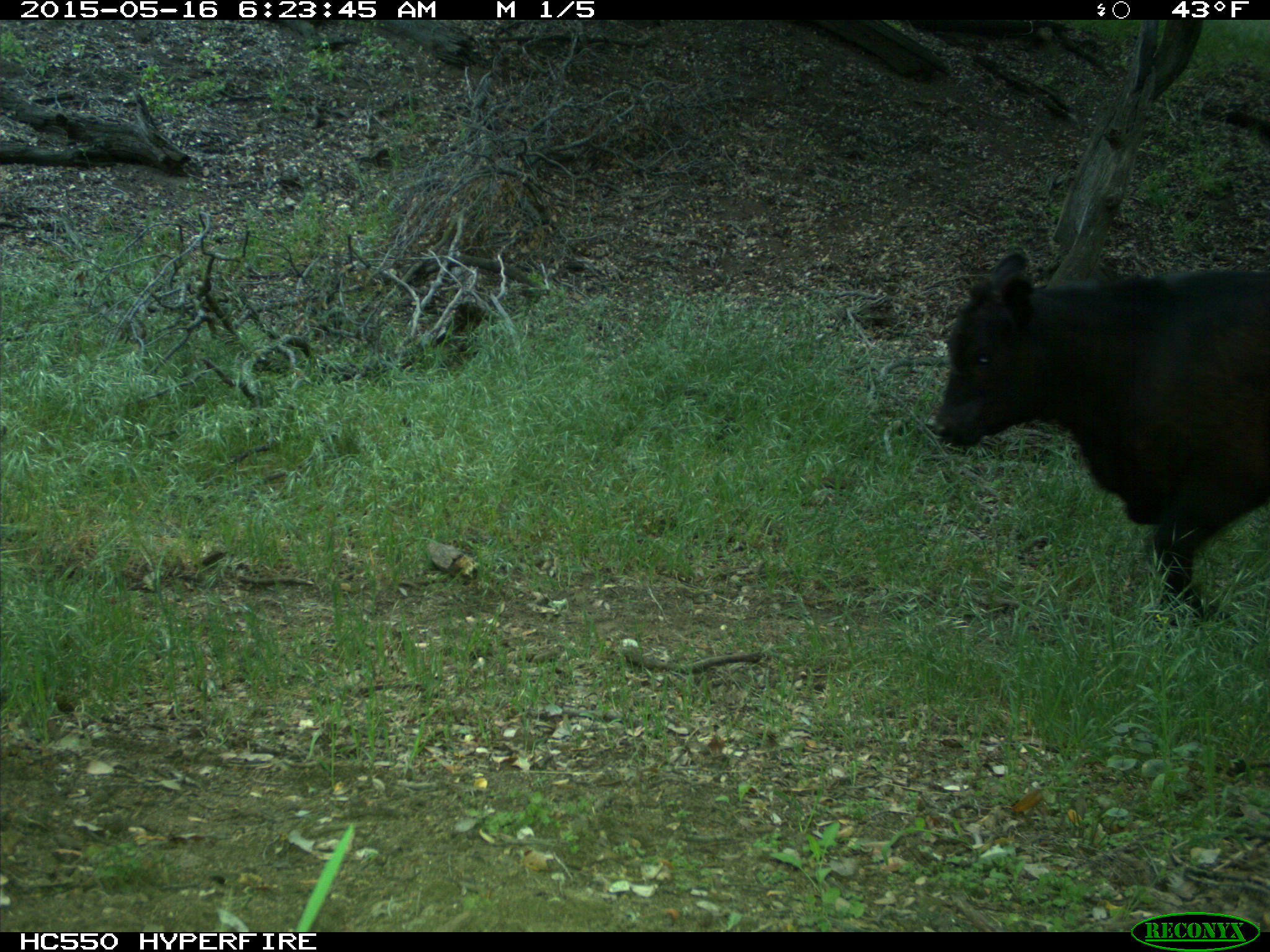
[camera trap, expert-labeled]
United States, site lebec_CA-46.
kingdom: Animalia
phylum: Chordata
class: Mammalia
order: Artiodactyla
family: Bovidae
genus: Bos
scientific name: Bos taurus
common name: domestic cow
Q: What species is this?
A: Bos taurus (domestic cow).